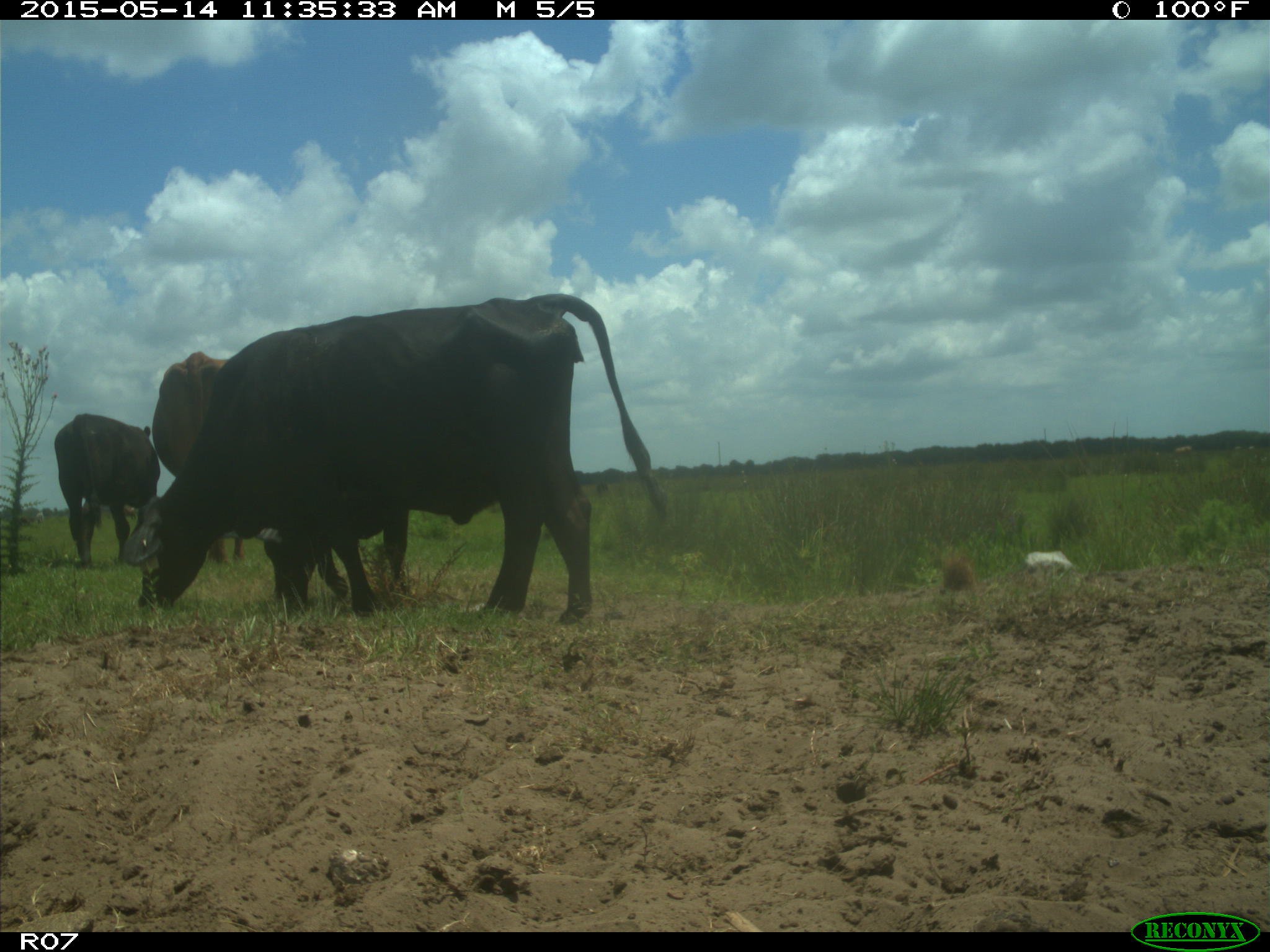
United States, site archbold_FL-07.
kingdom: Animalia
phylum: Chordata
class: Mammalia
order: Artiodactyla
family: Bovidae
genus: Bos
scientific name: Bos taurus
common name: domestic cow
Bos taurus (domestic cow).